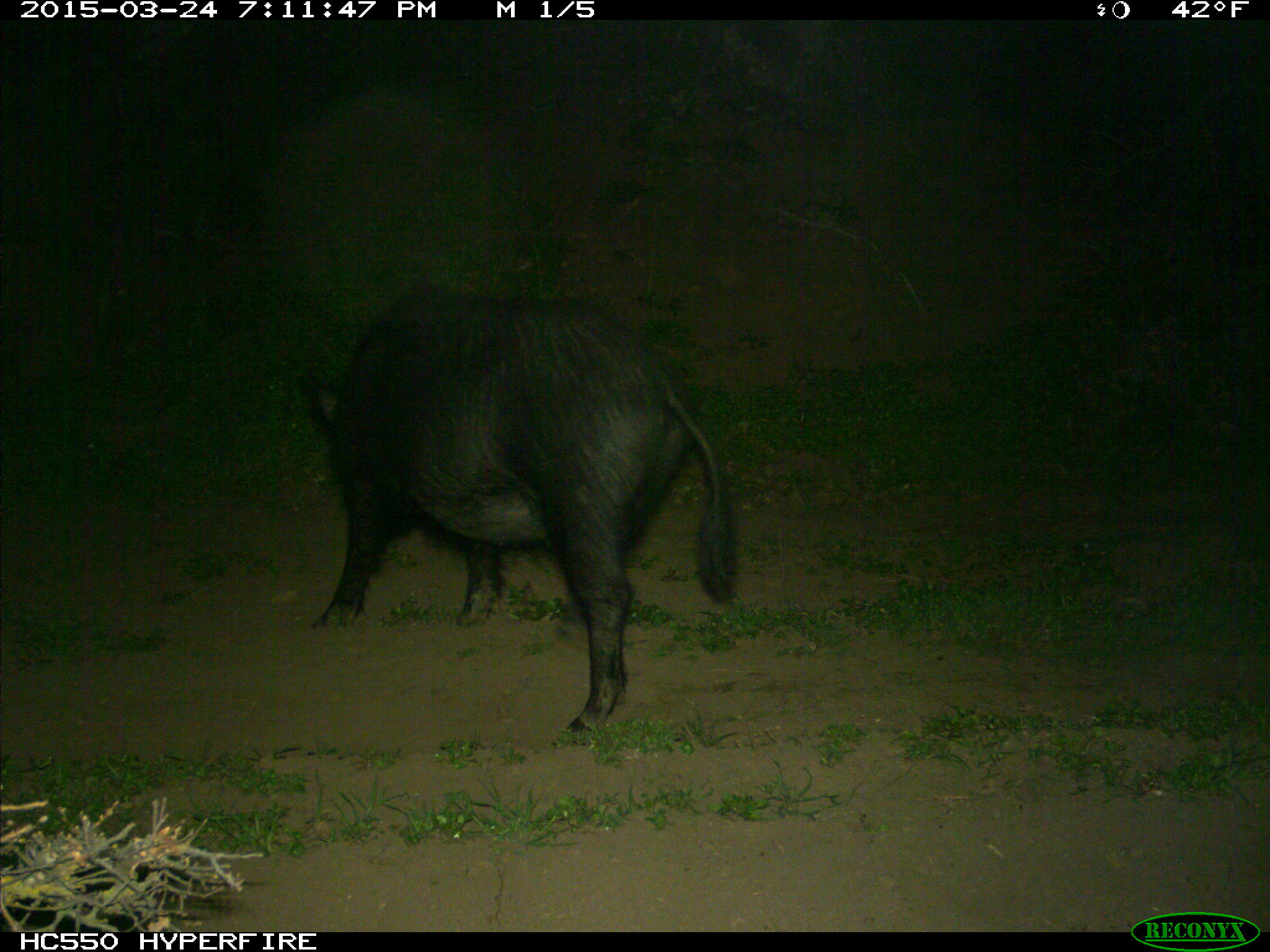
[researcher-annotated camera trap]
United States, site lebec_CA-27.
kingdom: Animalia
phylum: Chordata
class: Mammalia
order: Artiodactyla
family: Suidae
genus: Sus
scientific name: Sus scrofa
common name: wild boar